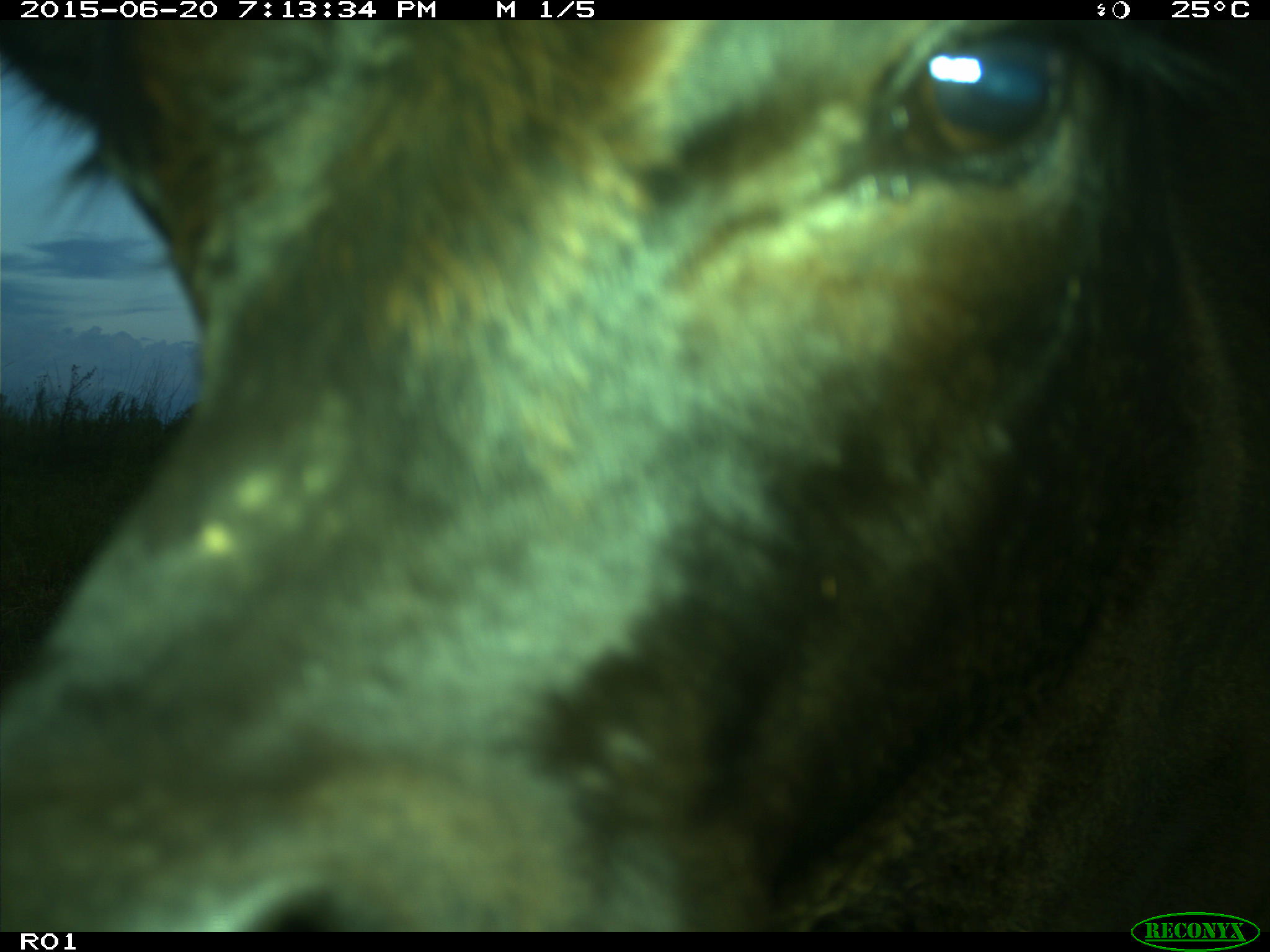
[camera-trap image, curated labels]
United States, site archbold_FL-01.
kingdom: Animalia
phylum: Chordata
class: Mammalia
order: Artiodactyla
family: Bovidae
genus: Bos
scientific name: Bos taurus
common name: domestic cow